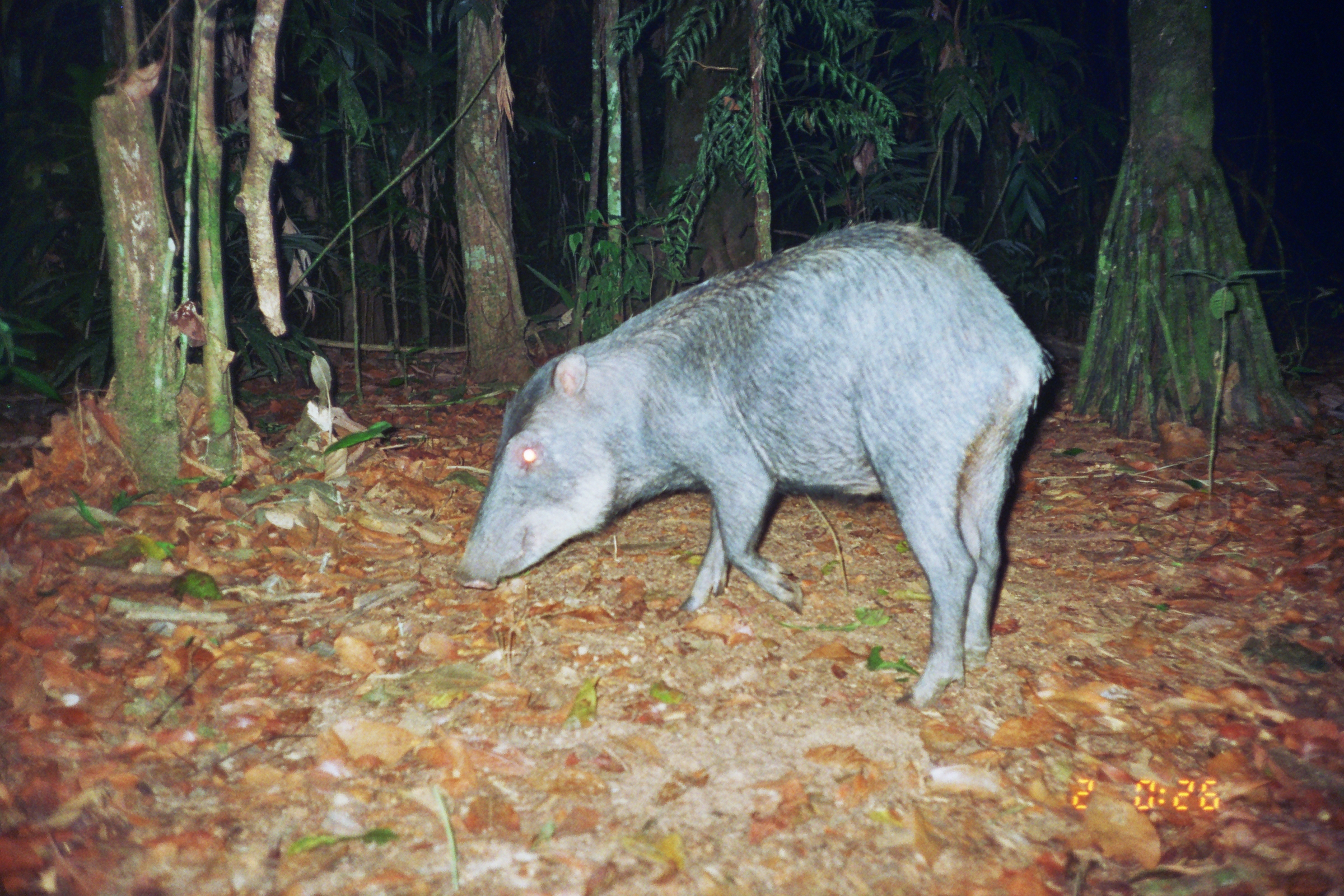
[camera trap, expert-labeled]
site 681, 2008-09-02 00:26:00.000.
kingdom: Animalia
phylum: Chordata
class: Mammalia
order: Artiodactyla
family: Tayassuidae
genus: Tayassu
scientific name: Tayassu pecari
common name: white-lipped peccary